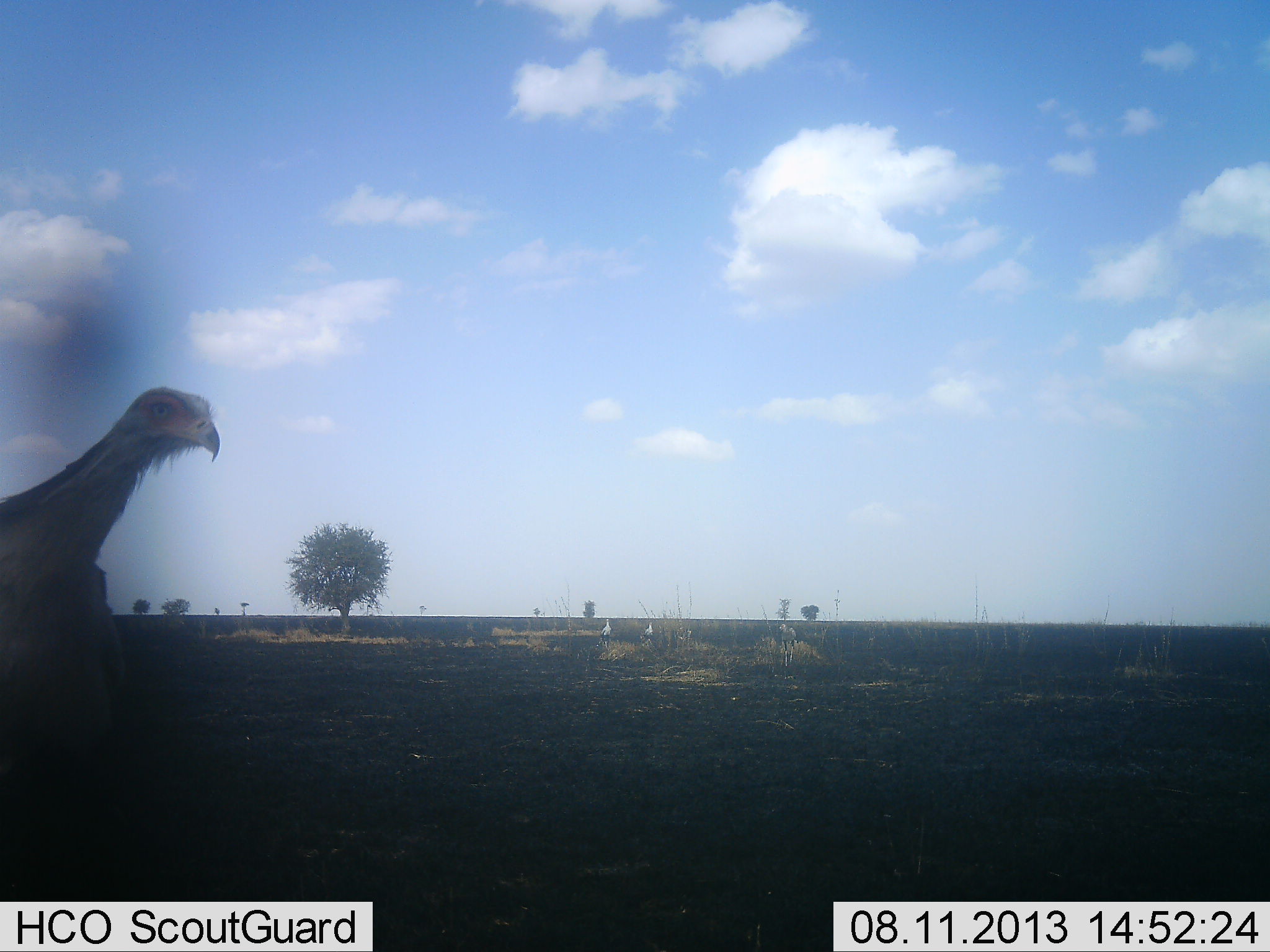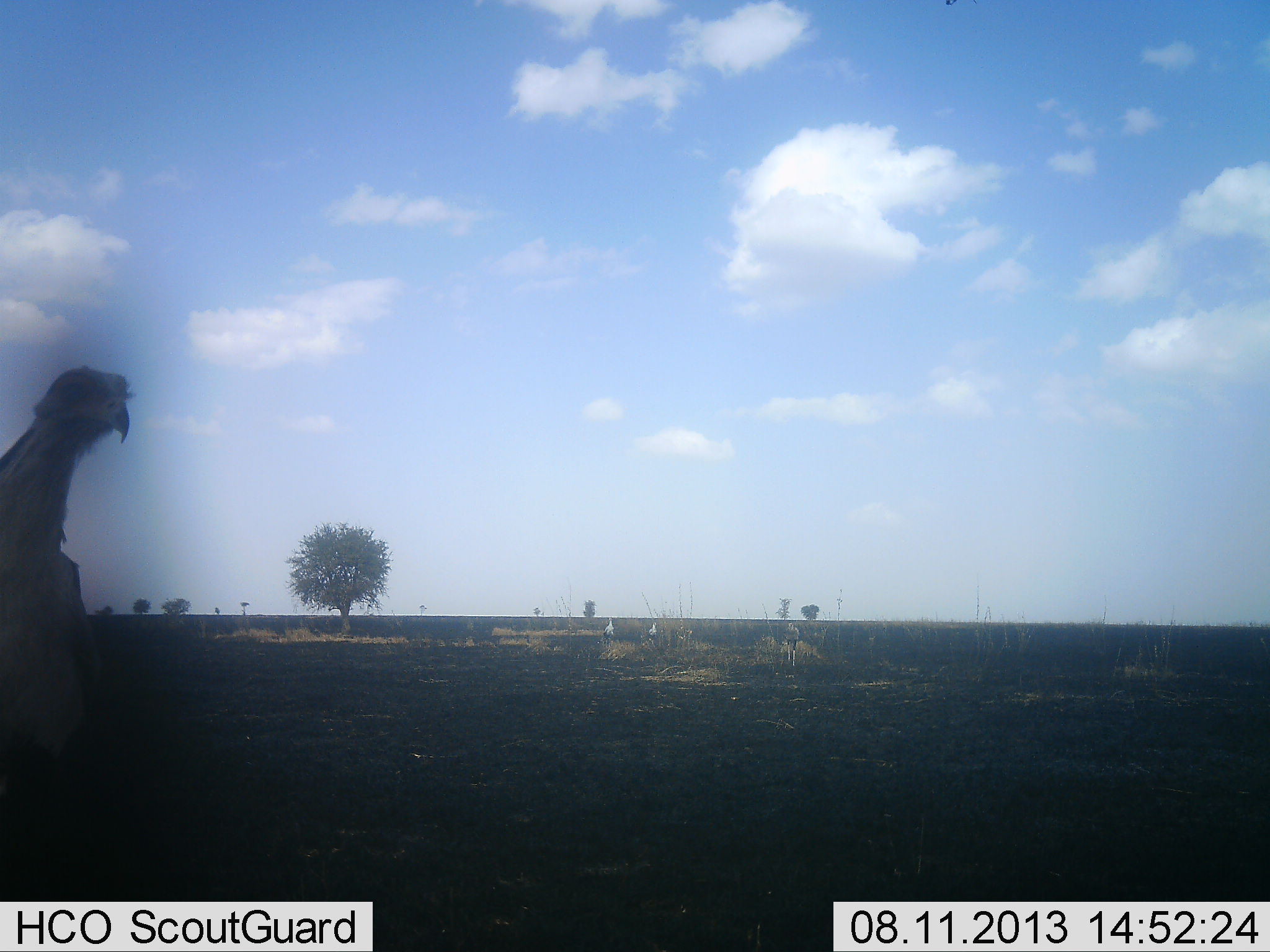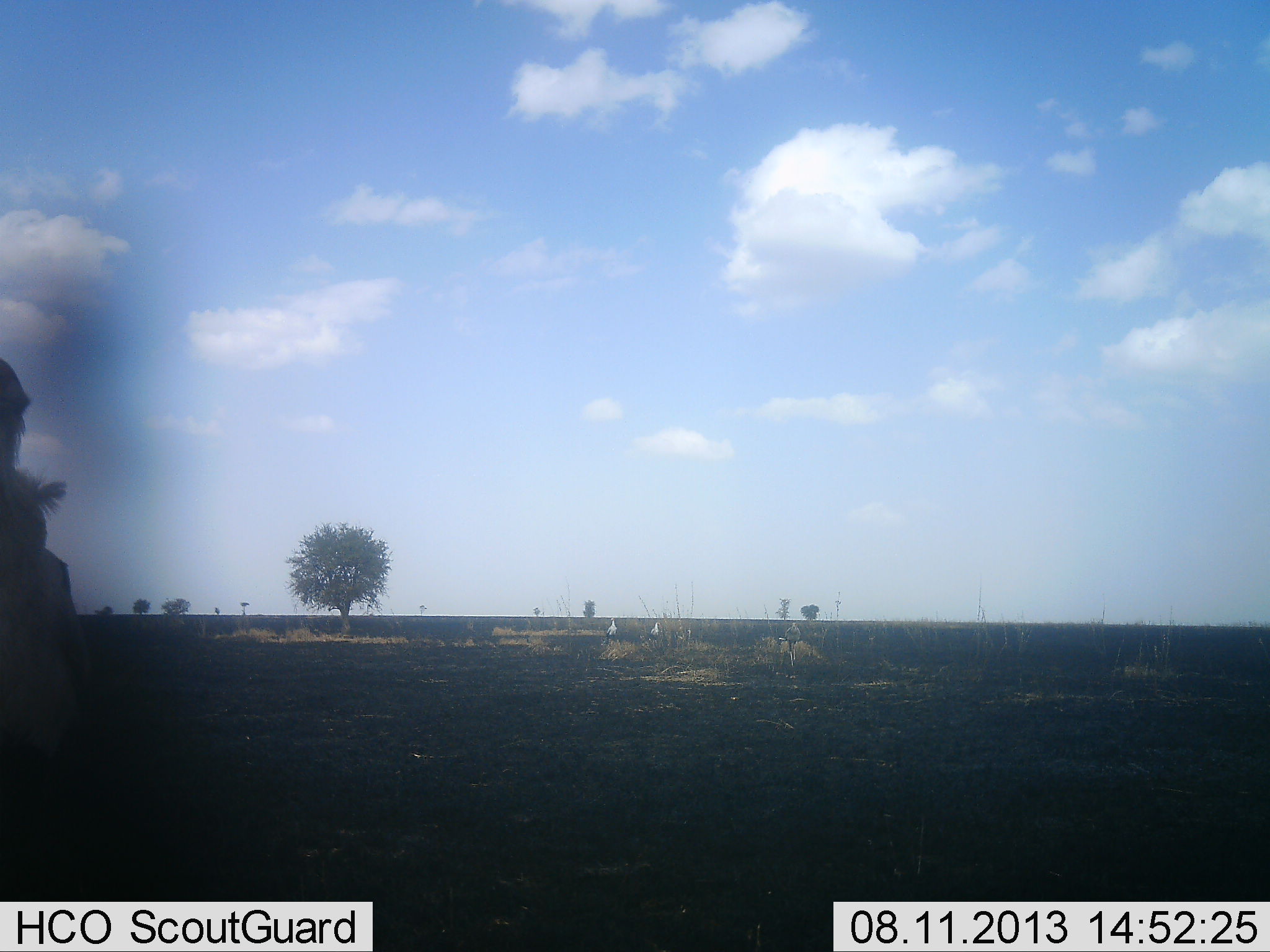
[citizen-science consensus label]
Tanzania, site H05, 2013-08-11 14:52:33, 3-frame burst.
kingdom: Animalia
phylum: Chordata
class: Aves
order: Accipitriformes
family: Sagittariidae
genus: Sagittarius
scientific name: Sagittarius serpentarius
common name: secretary bird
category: secretarybird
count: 3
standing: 68%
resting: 0%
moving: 44%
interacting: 3%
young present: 0%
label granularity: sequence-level